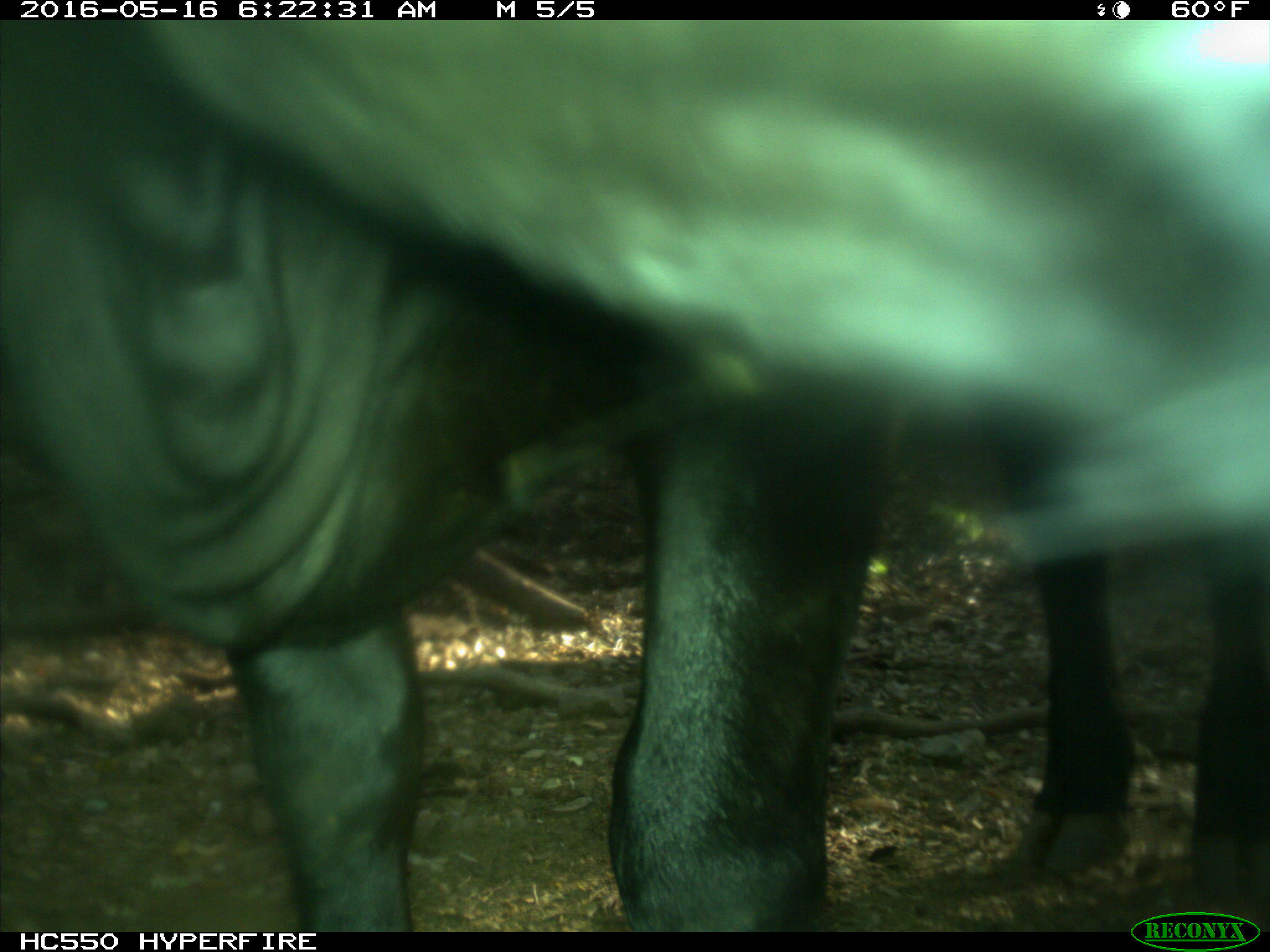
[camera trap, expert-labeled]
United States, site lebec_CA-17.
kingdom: Animalia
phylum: Chordata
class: Mammalia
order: Artiodactyla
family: Bovidae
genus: Bos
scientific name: Bos taurus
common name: domestic cow